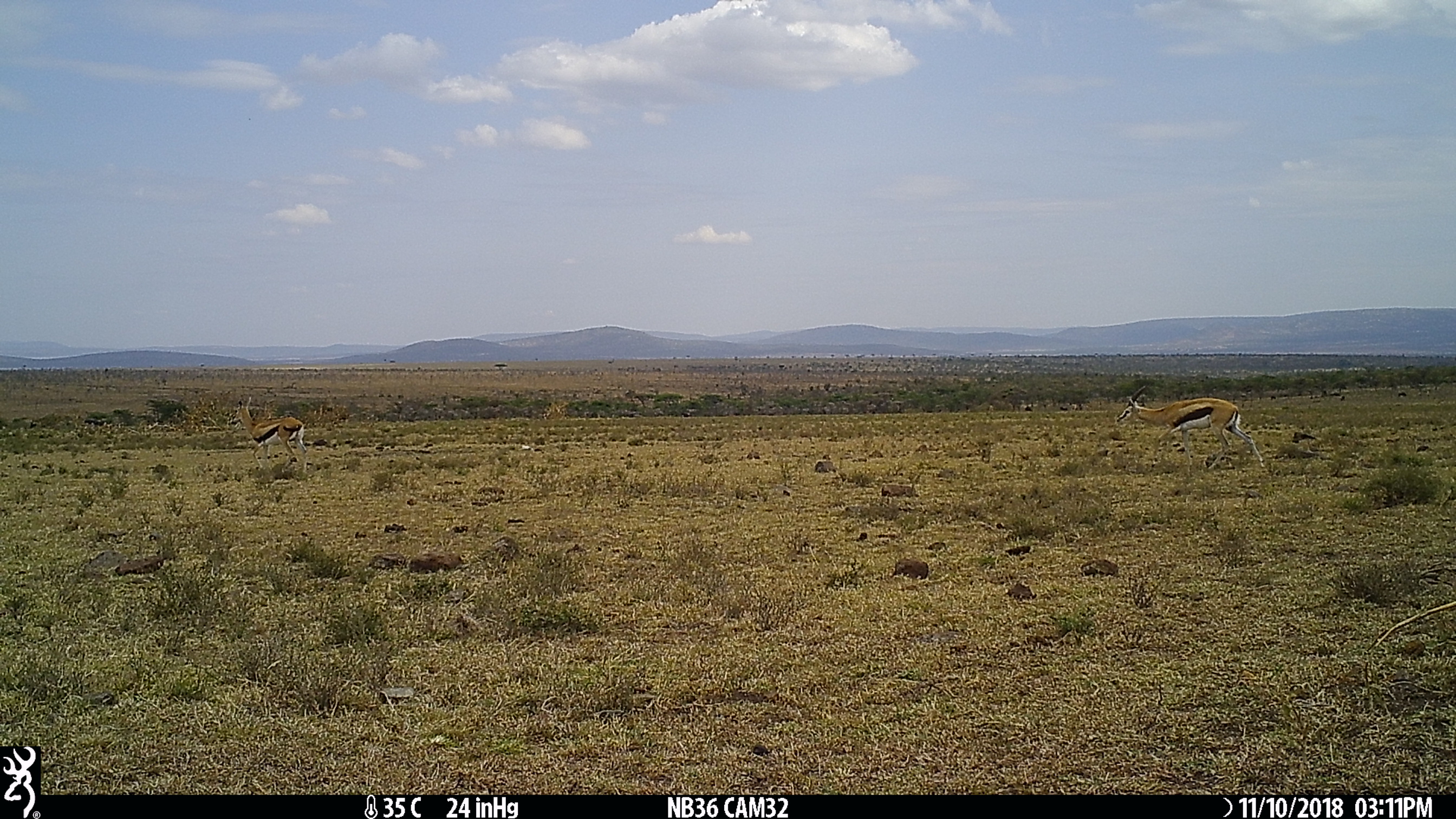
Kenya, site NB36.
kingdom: Animalia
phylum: Chordata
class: Mammalia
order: Artiodactyla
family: Bovidae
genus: Eudorcas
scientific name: Eudorcas thomsonii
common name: thomon's gazelle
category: gazelle thomsons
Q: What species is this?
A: Gazelle thomsons (thomon's gazelle) (Eudorcas thomsonii).